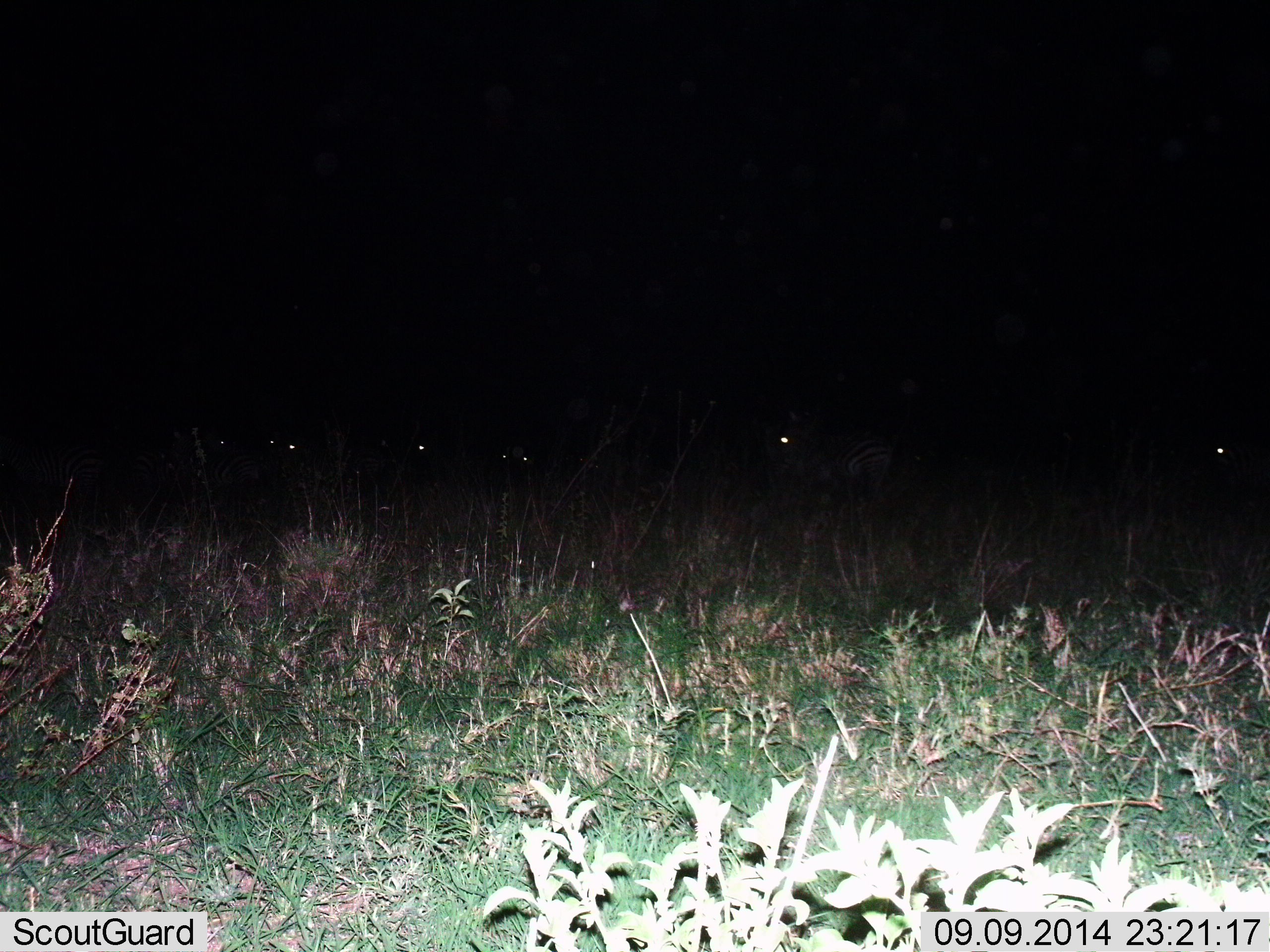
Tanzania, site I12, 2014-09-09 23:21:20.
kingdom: Animalia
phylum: Chordata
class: Mammalia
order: Perissodactyla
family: Equidae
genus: Equus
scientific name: Equus quagga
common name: plains zebra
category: zebra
Zebra (plains zebra) (Equus quagga), count 6. Behavior (volunteer vote fractions): standing 100%, resting 0%, moving 0%, interacting 0%. Young present (vote fraction): 0%. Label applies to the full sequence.